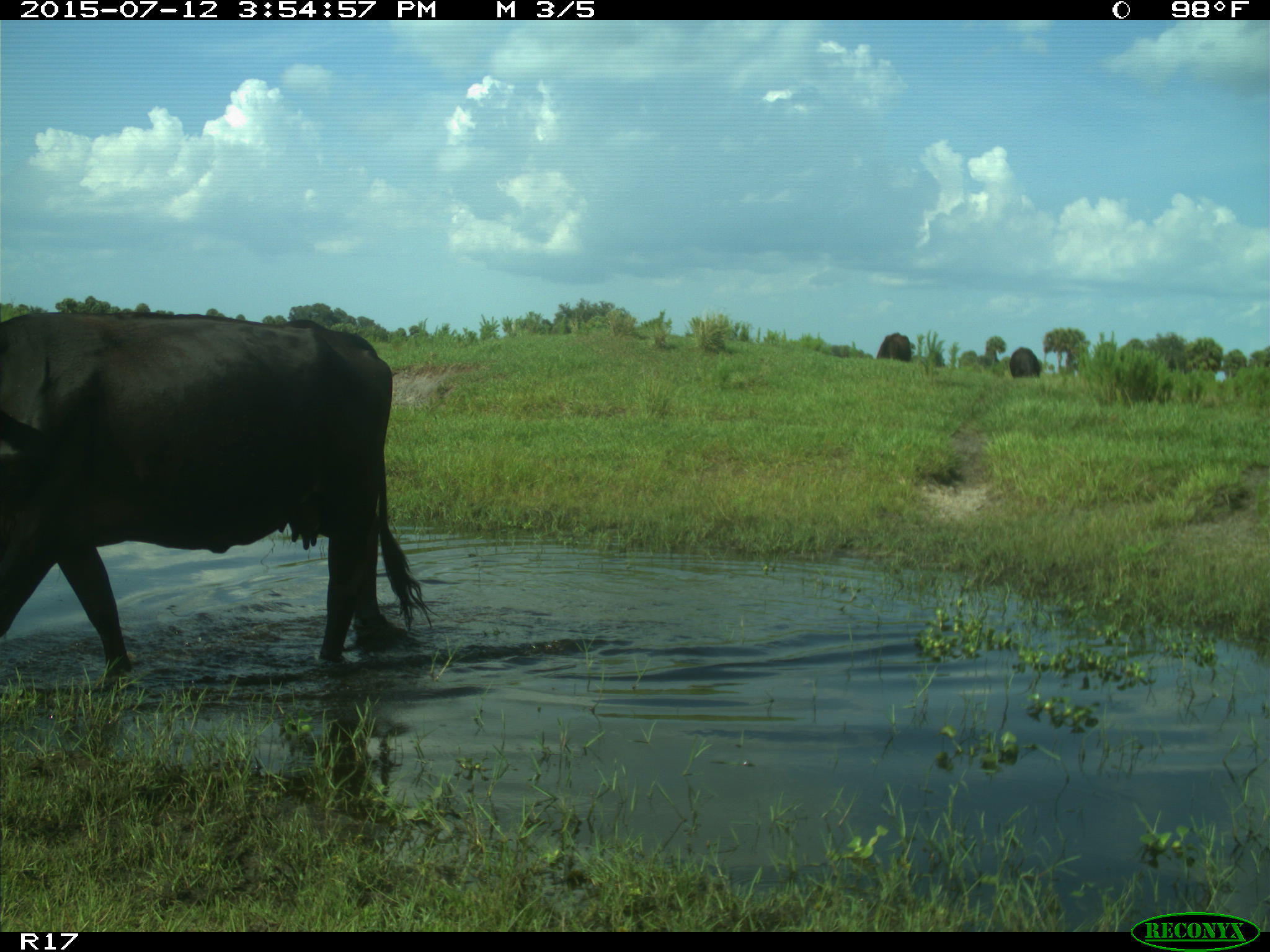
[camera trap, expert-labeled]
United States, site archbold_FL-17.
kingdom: Animalia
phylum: Chordata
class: Mammalia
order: Artiodactyla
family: Bovidae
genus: Bos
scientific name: Bos taurus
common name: domestic cow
Bos taurus (domestic cow).